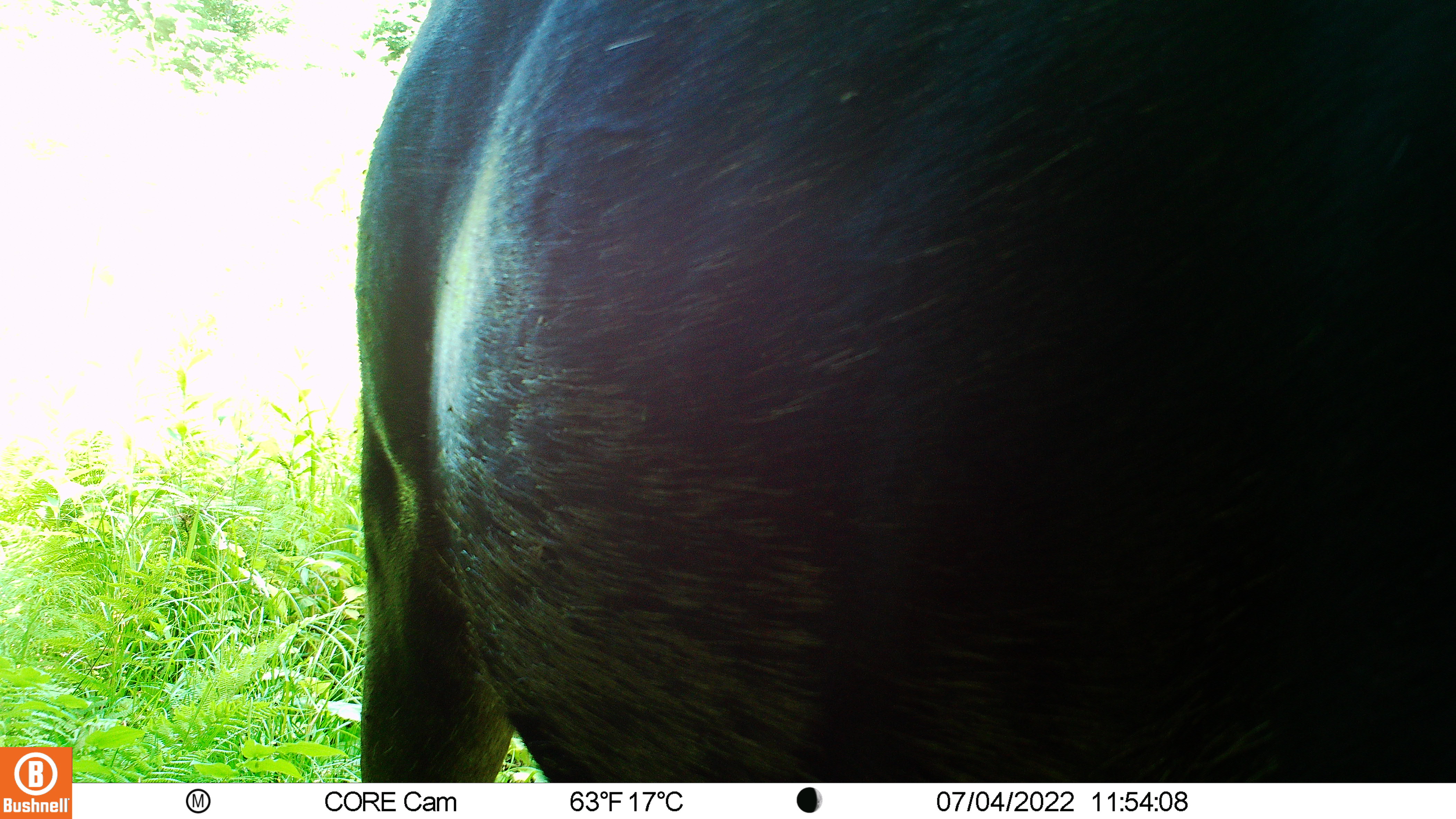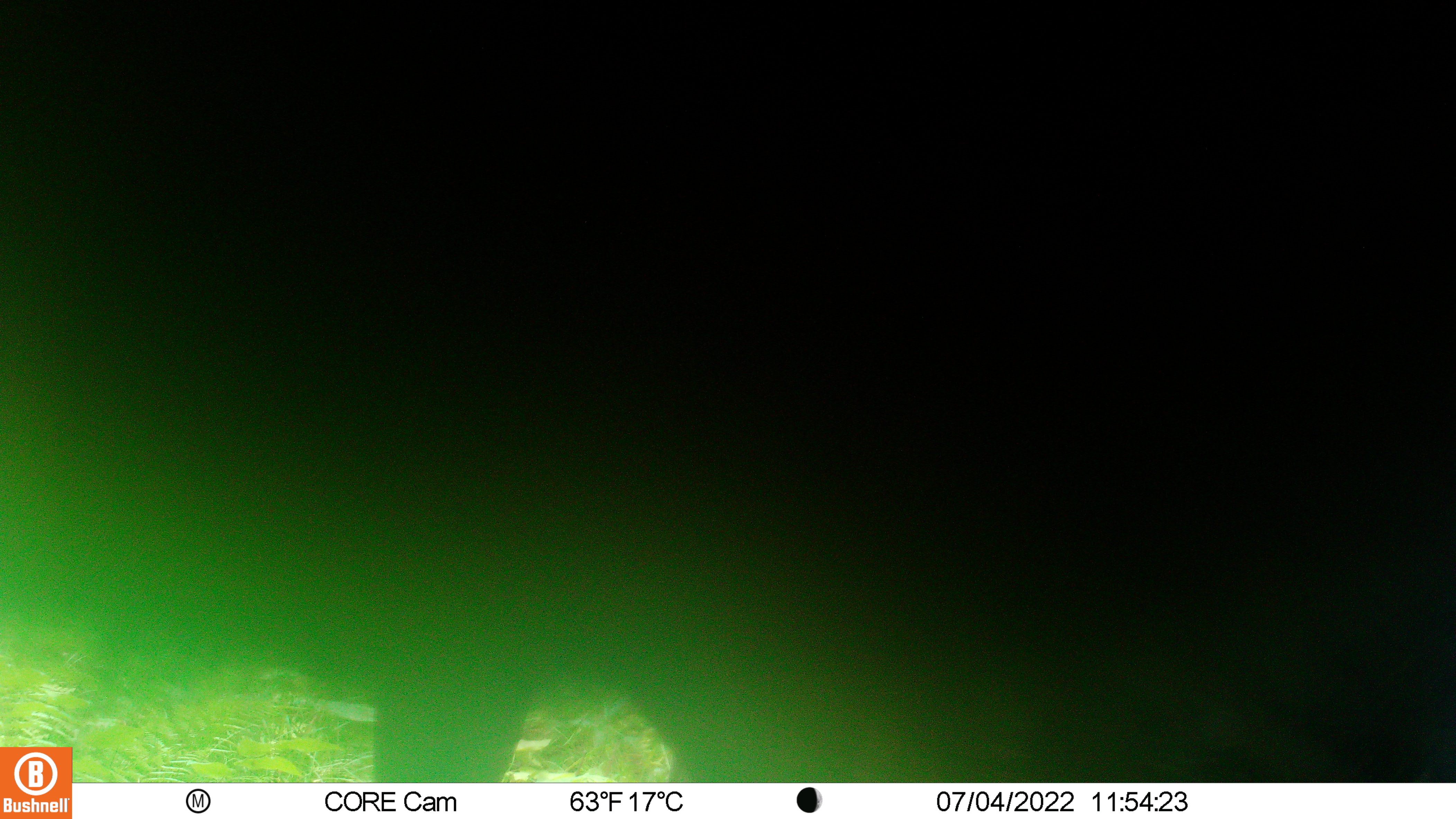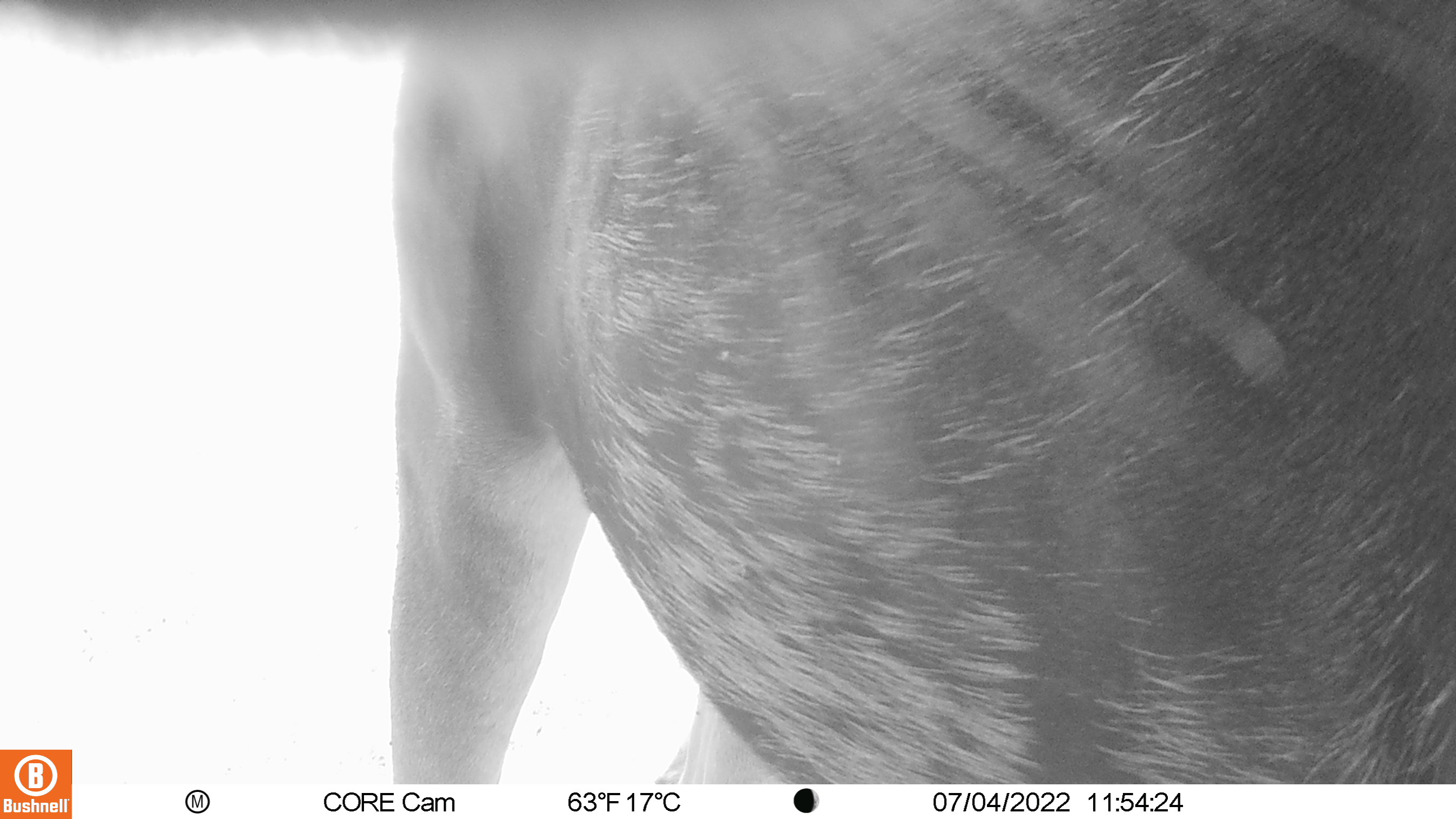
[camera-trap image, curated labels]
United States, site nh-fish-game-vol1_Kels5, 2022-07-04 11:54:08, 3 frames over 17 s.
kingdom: Animalia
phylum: Chordata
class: Mammalia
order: Artiodactyla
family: Cervidae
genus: Alces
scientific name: Alces alces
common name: moose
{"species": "moose (Alces alces)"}